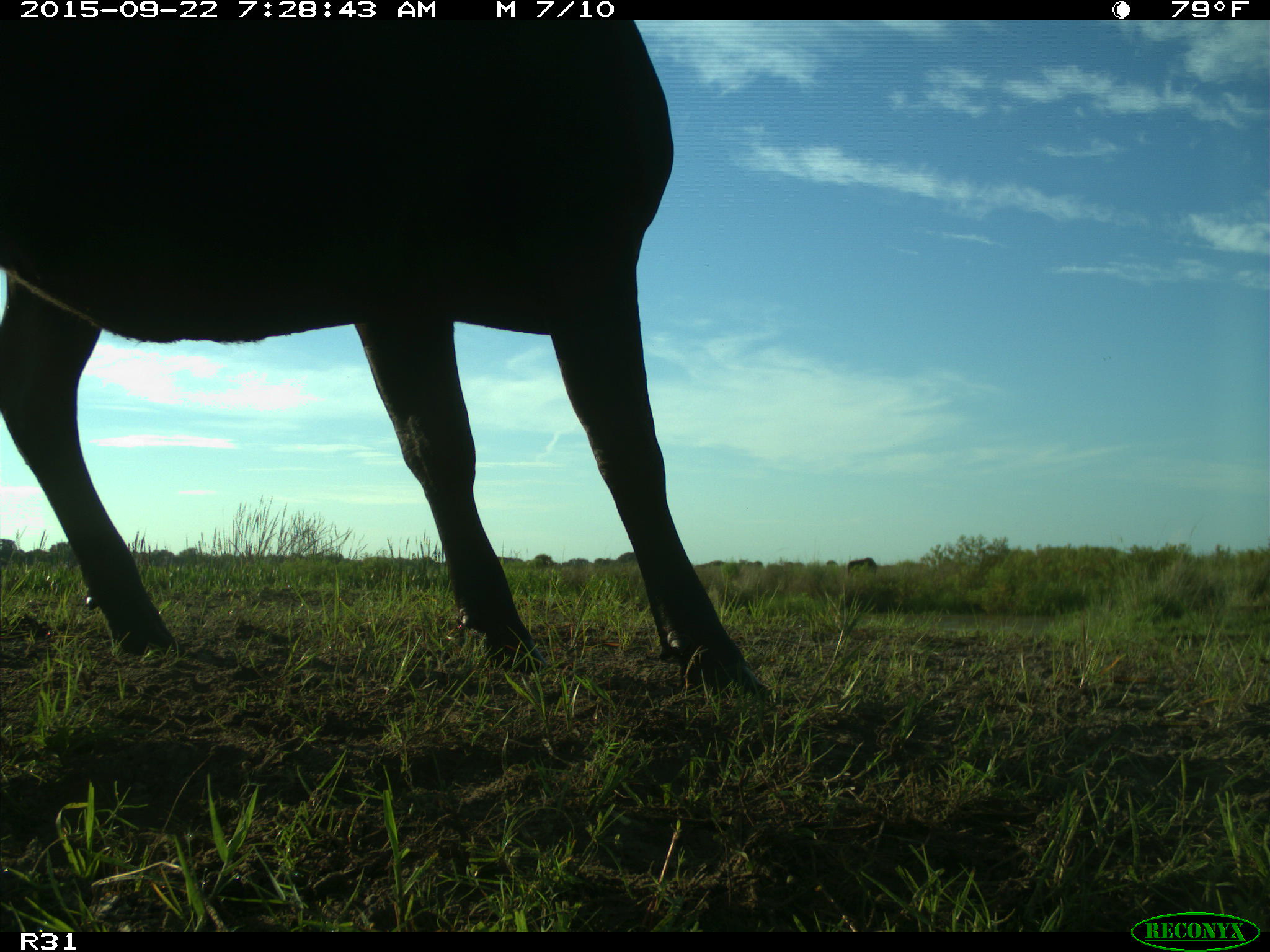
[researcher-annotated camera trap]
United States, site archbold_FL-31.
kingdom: Animalia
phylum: Chordata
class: Mammalia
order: Artiodactyla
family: Bovidae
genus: Bos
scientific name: Bos taurus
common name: domestic cow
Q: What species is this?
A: Bos taurus (domestic cow).